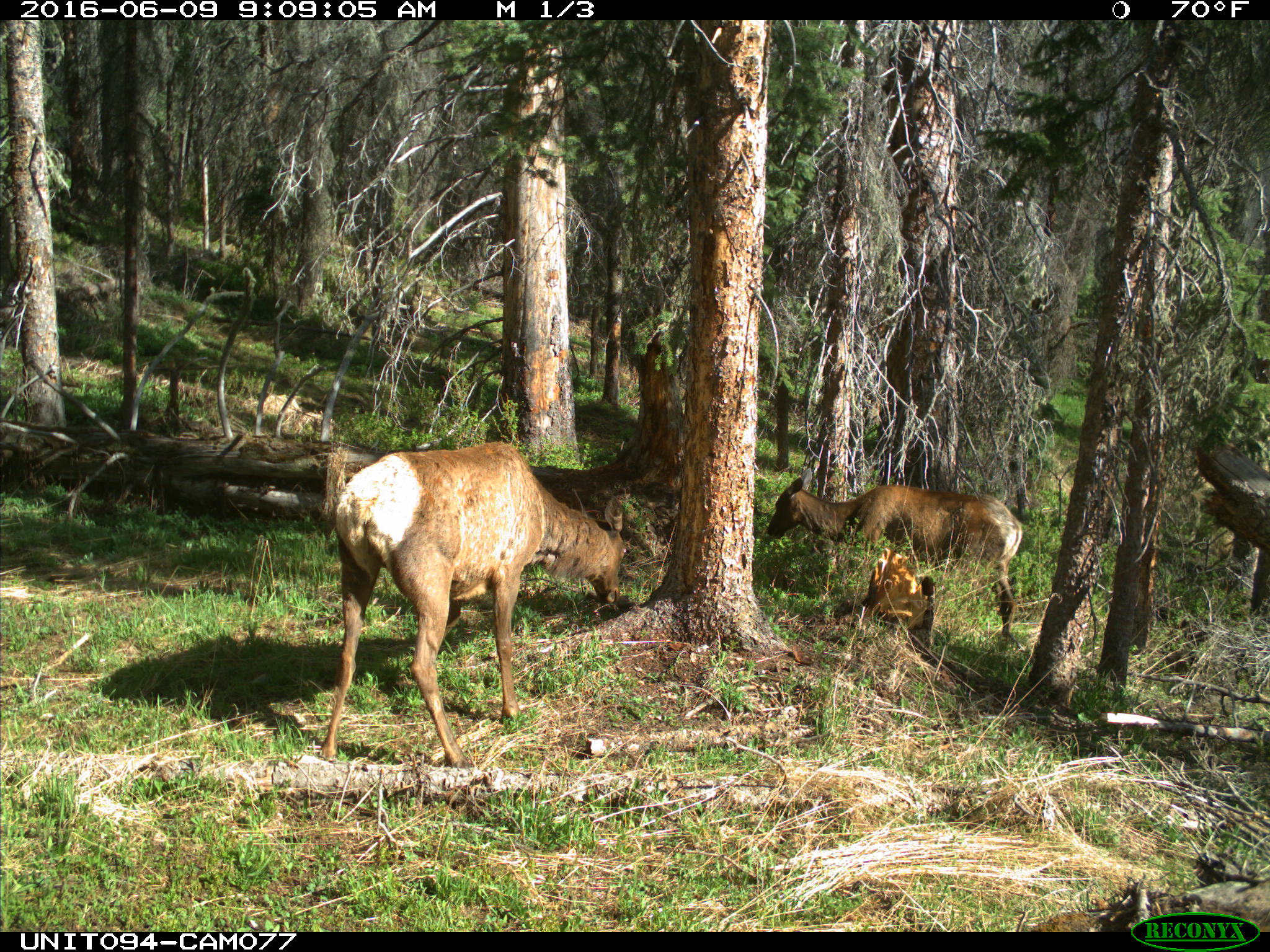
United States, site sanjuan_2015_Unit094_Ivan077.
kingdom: Animalia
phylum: Chordata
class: Mammalia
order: Artiodactyla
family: Cervidae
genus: Cervus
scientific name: Cervus elaphus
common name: red deer